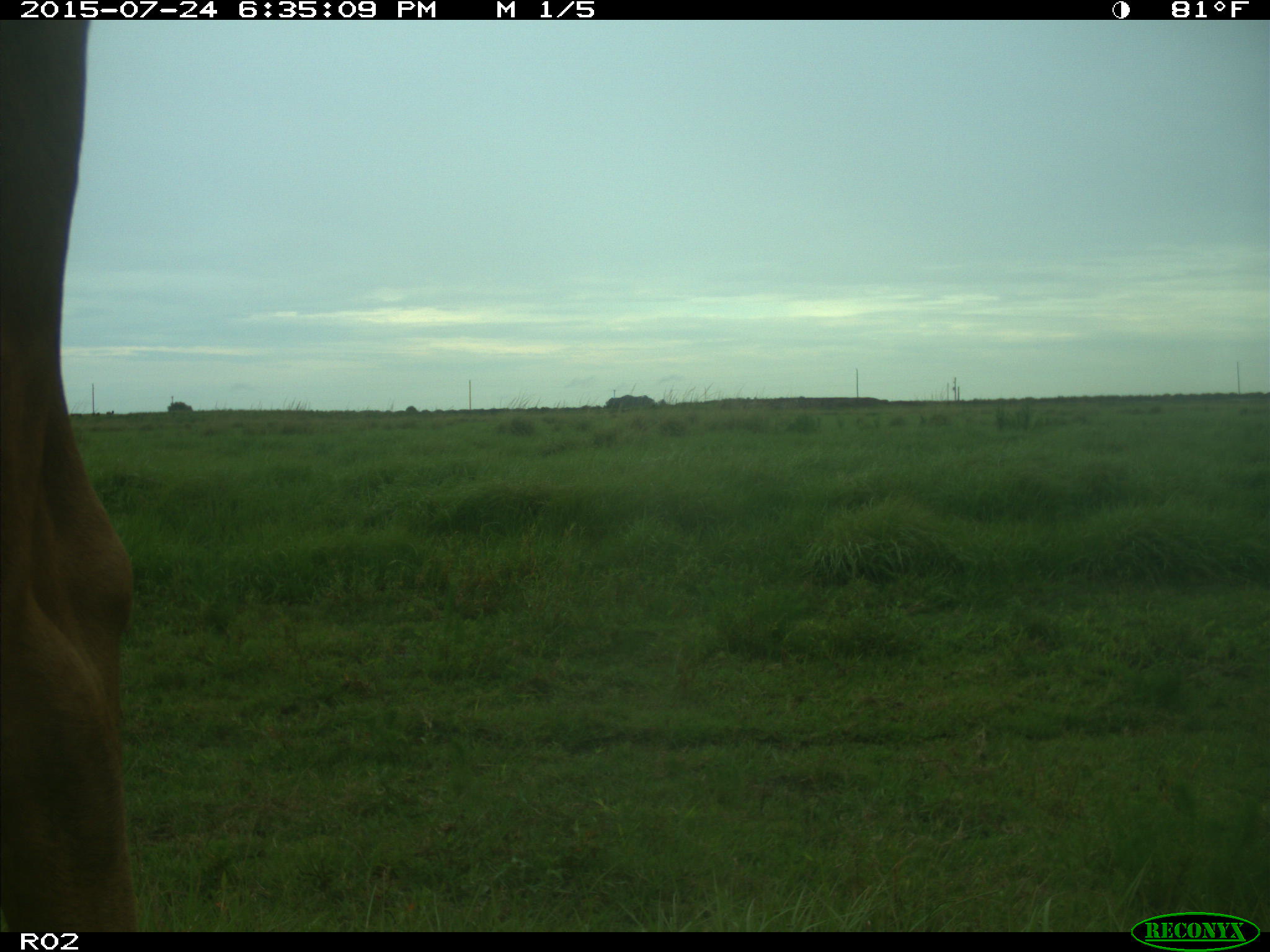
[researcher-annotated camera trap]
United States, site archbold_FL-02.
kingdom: Animalia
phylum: Chordata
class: Mammalia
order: Artiodactyla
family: Bovidae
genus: Bos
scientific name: Bos taurus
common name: domestic cow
Bos taurus (domestic cow).